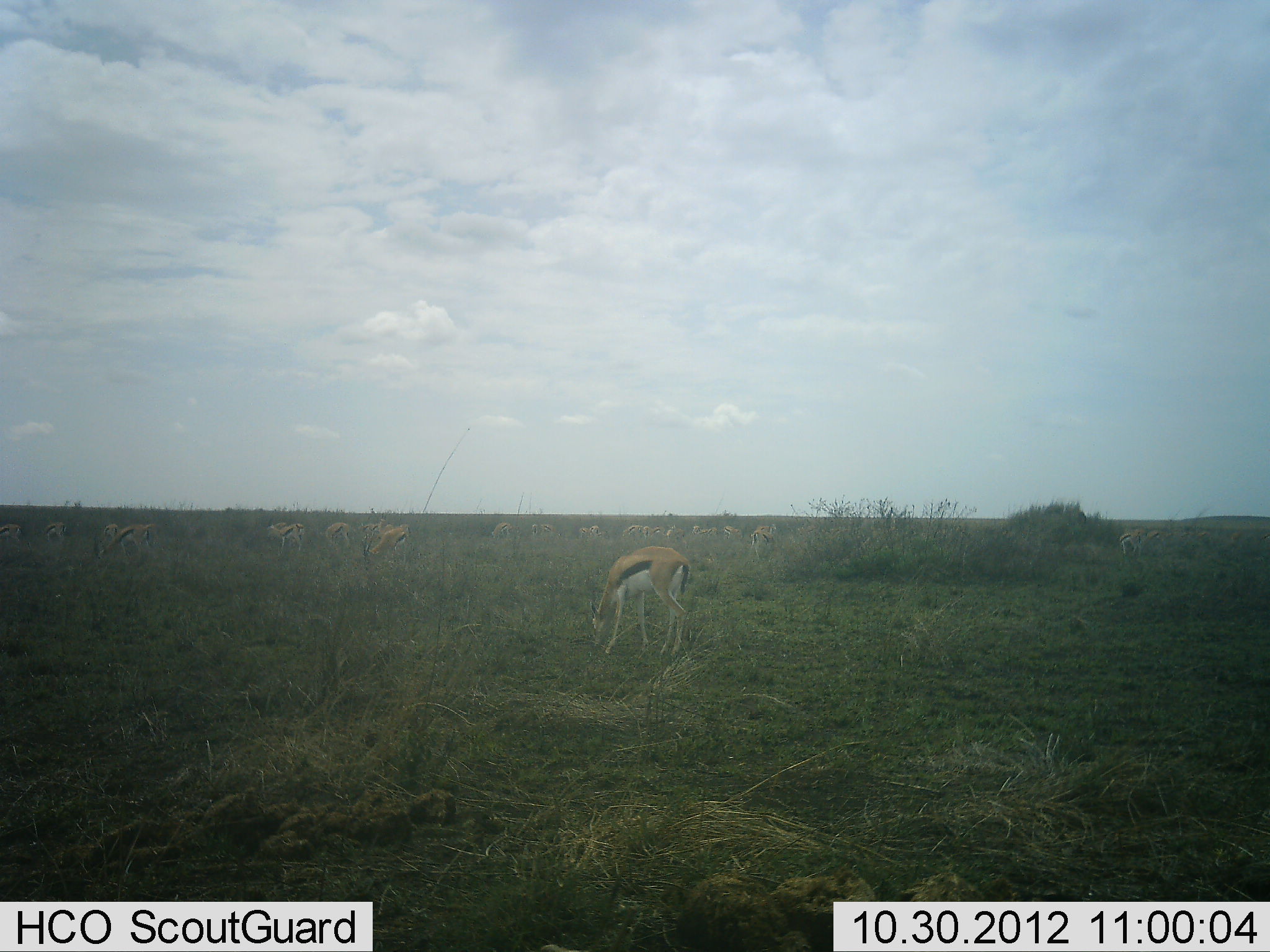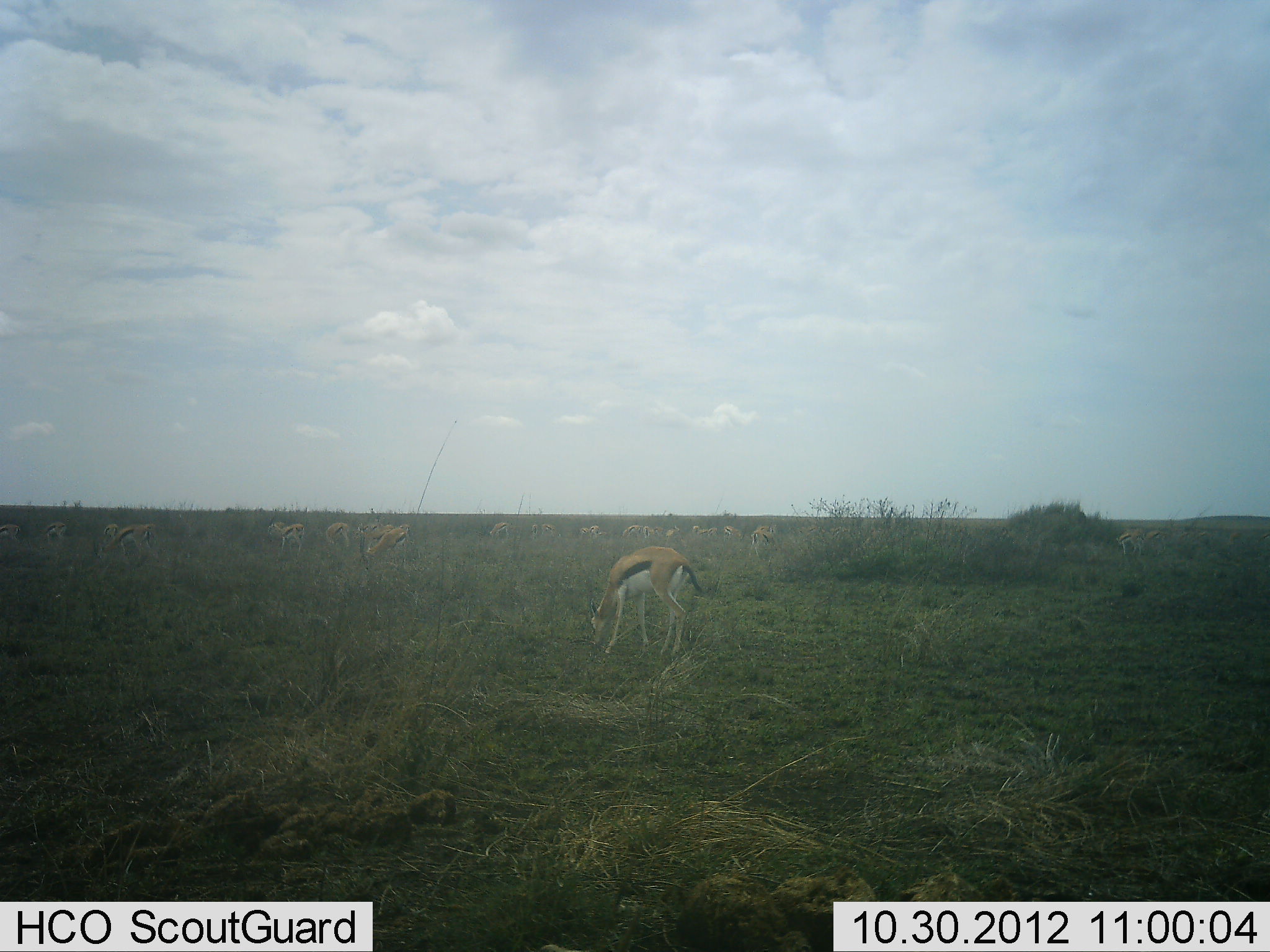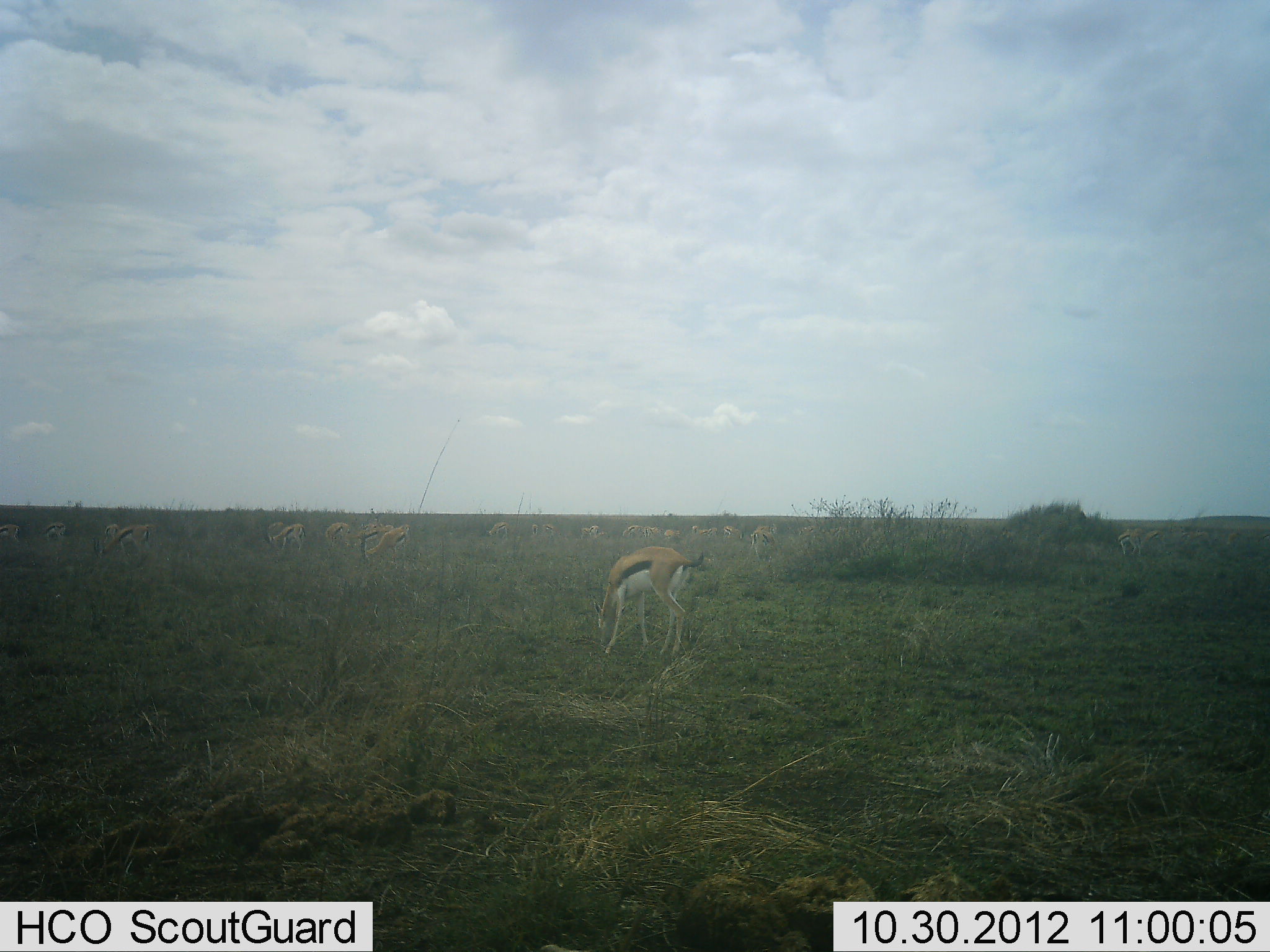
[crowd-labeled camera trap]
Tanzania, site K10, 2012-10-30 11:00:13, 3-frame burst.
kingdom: Animalia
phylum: Chordata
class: Mammalia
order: Artiodactyla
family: Bovidae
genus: Eudorcas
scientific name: Eudorcas thomsonii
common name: thomson's gazelle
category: gazellethomsons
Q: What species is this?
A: Gazellethomsons (thomson's gazelle) (Eudorcas thomsonii).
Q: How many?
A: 11-50.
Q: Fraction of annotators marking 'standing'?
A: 50%.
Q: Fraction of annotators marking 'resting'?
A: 10%.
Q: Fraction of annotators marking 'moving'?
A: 30%.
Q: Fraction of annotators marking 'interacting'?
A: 0%.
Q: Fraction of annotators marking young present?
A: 0%.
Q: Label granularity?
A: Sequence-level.